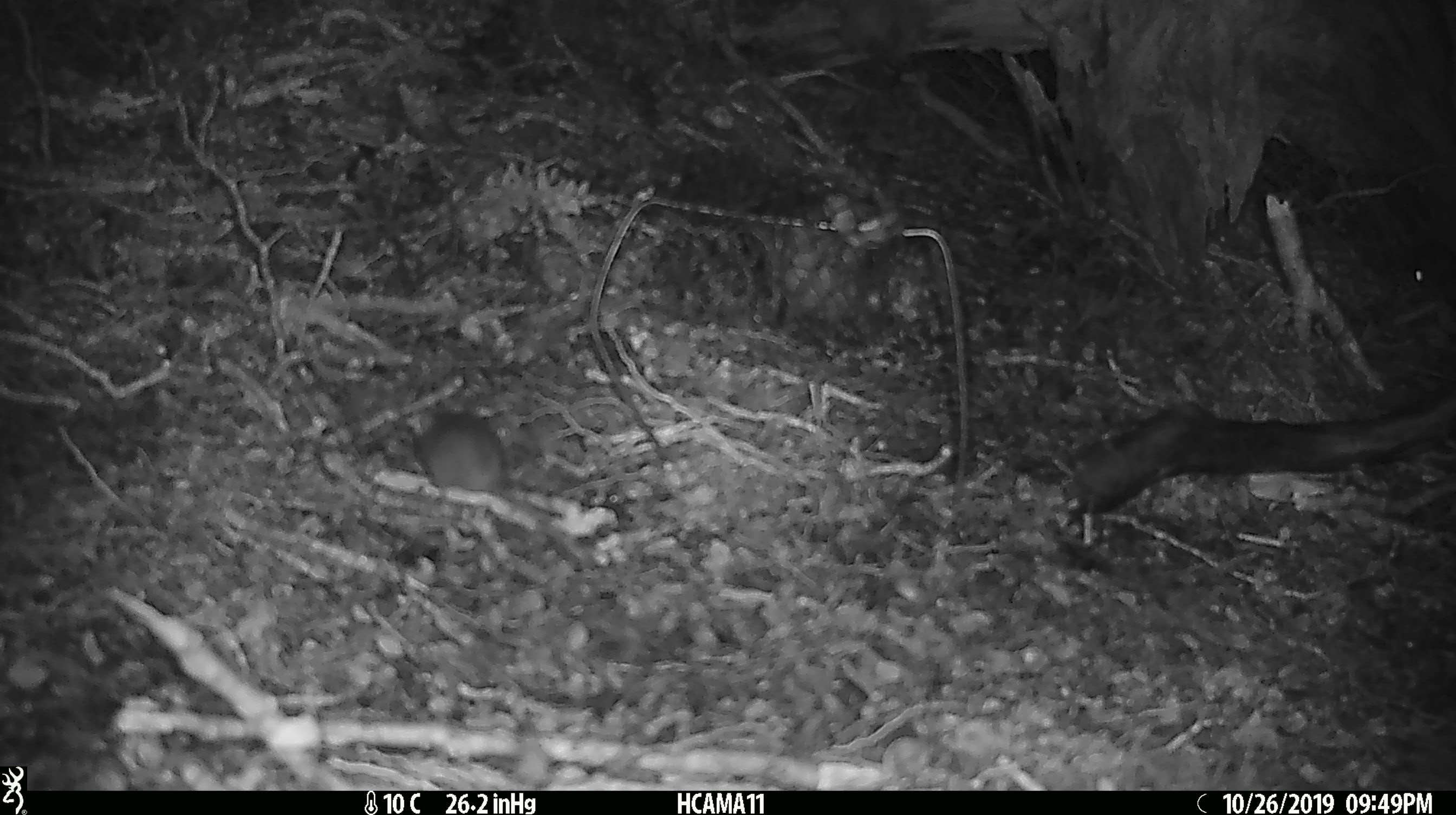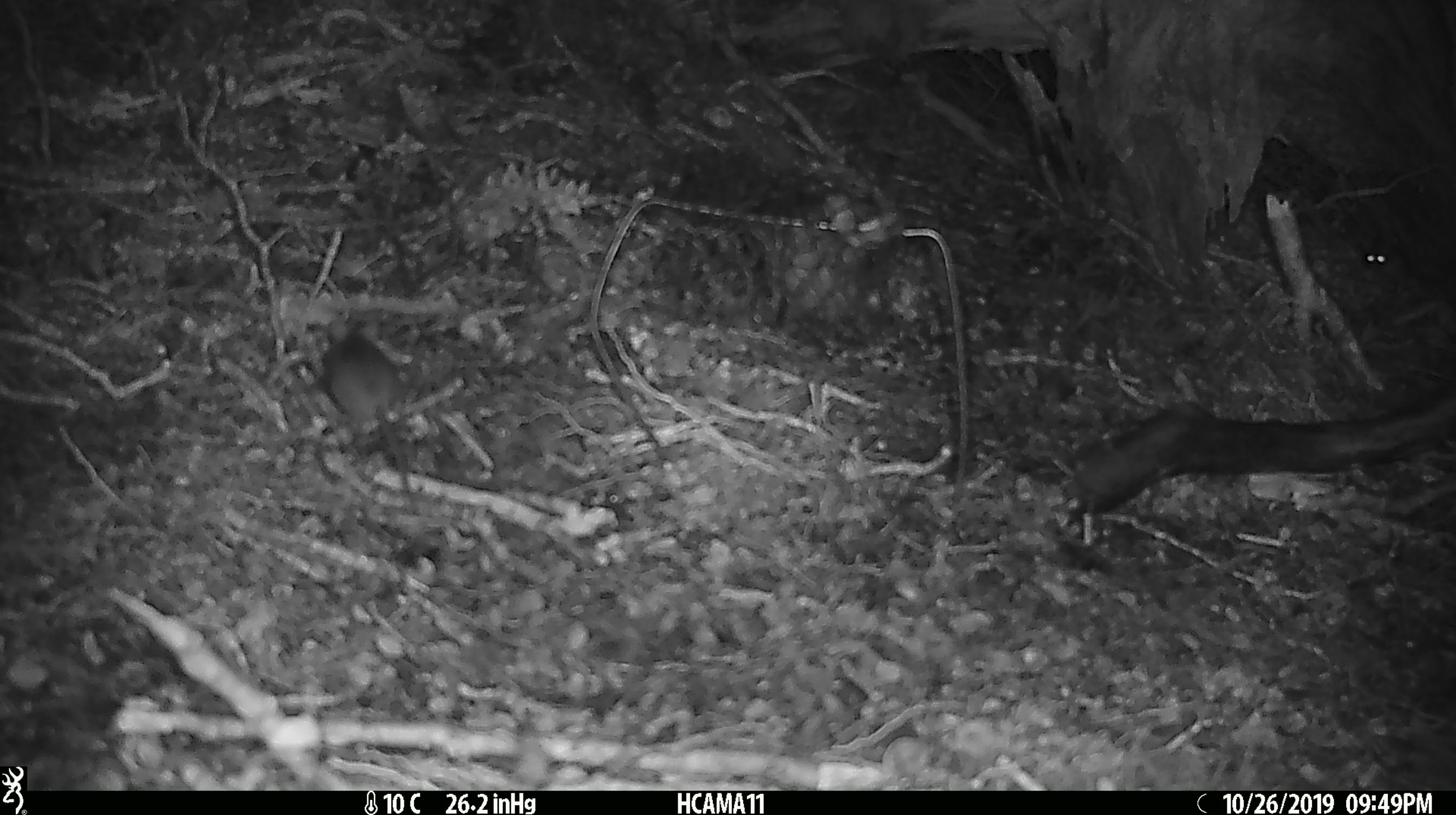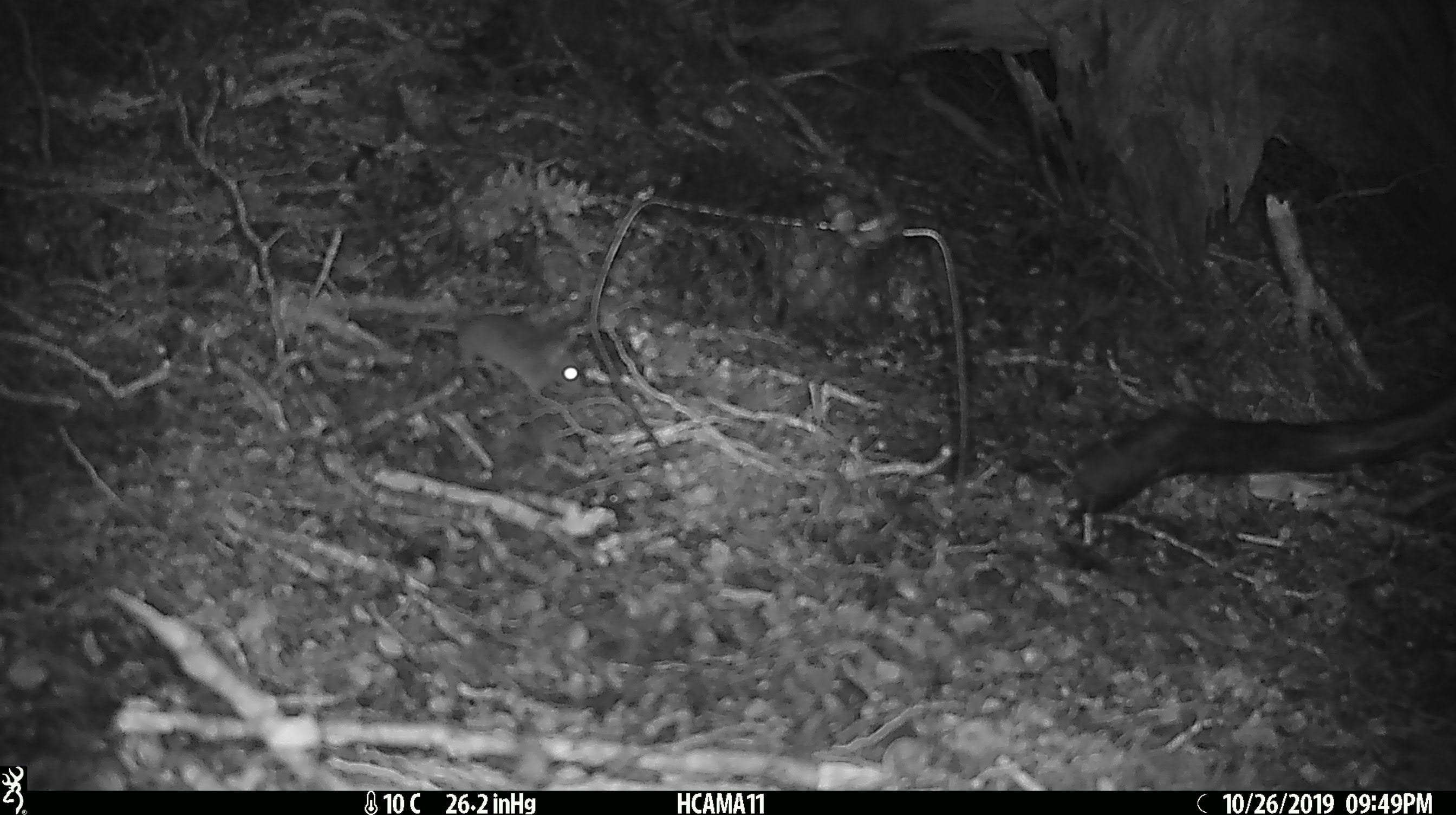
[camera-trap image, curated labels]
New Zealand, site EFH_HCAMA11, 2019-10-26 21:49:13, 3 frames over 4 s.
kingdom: Animalia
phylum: Chordata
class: Mammalia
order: Rodentia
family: Muridae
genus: Mus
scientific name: Mus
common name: mouse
Mouse (Mus).